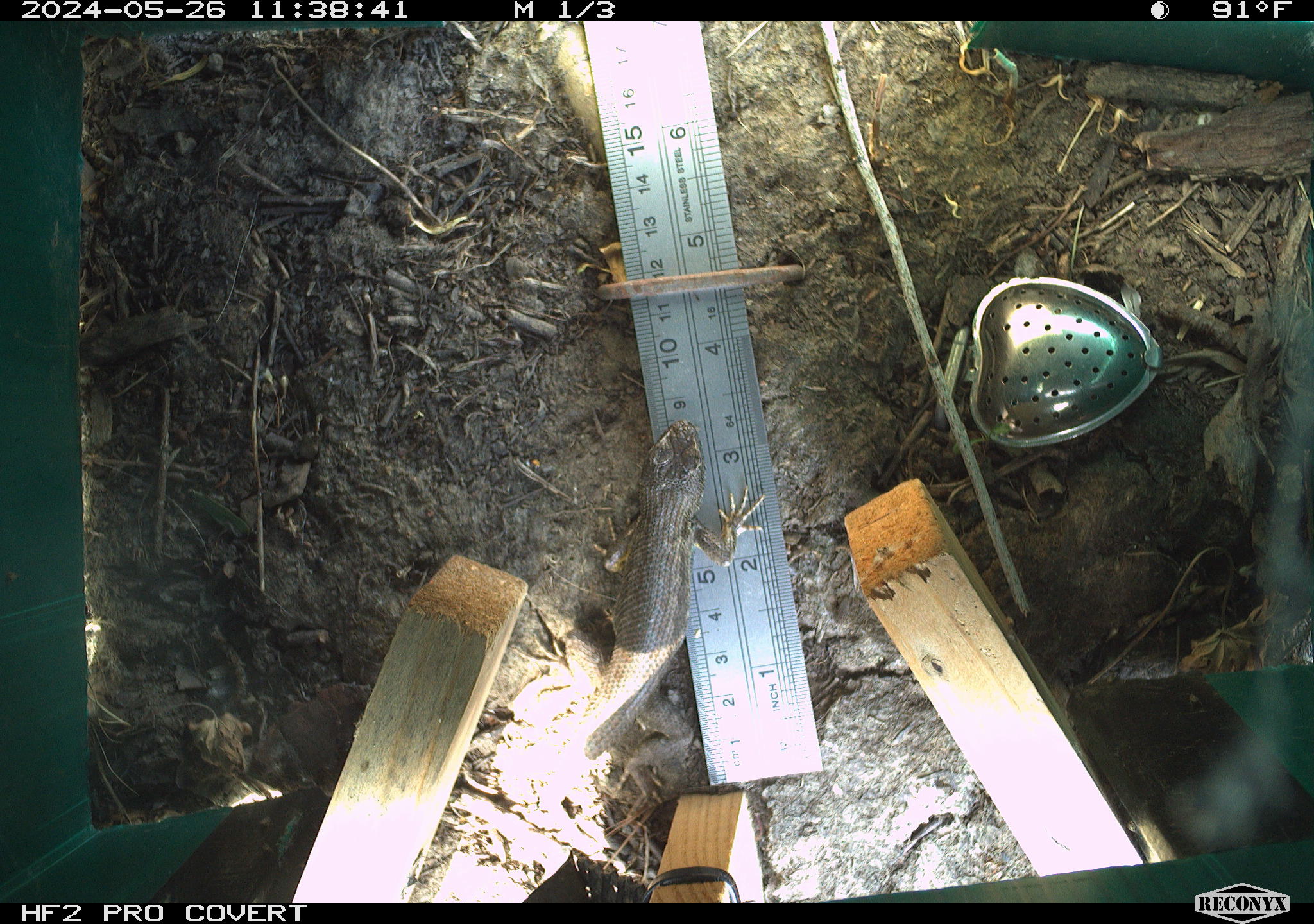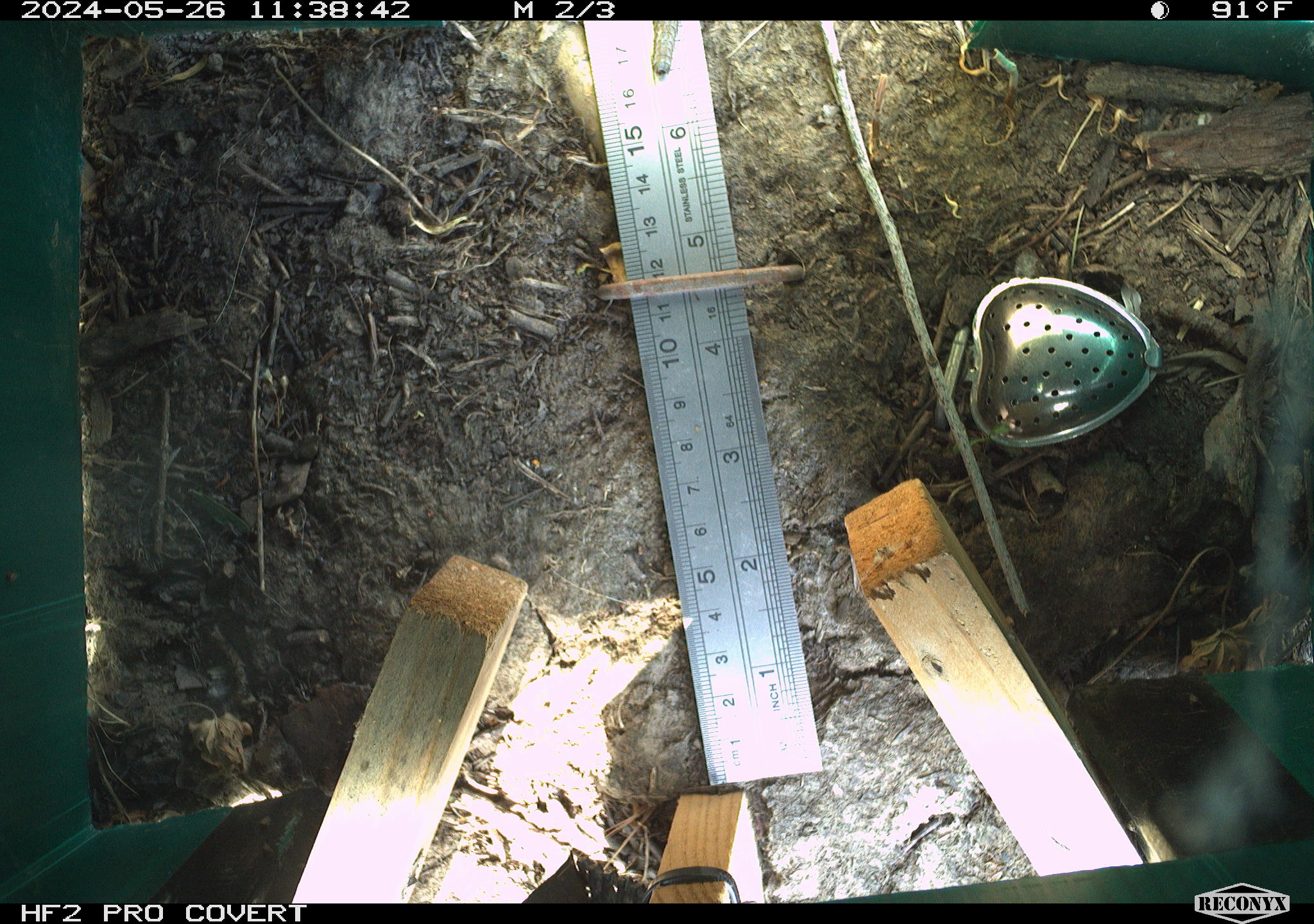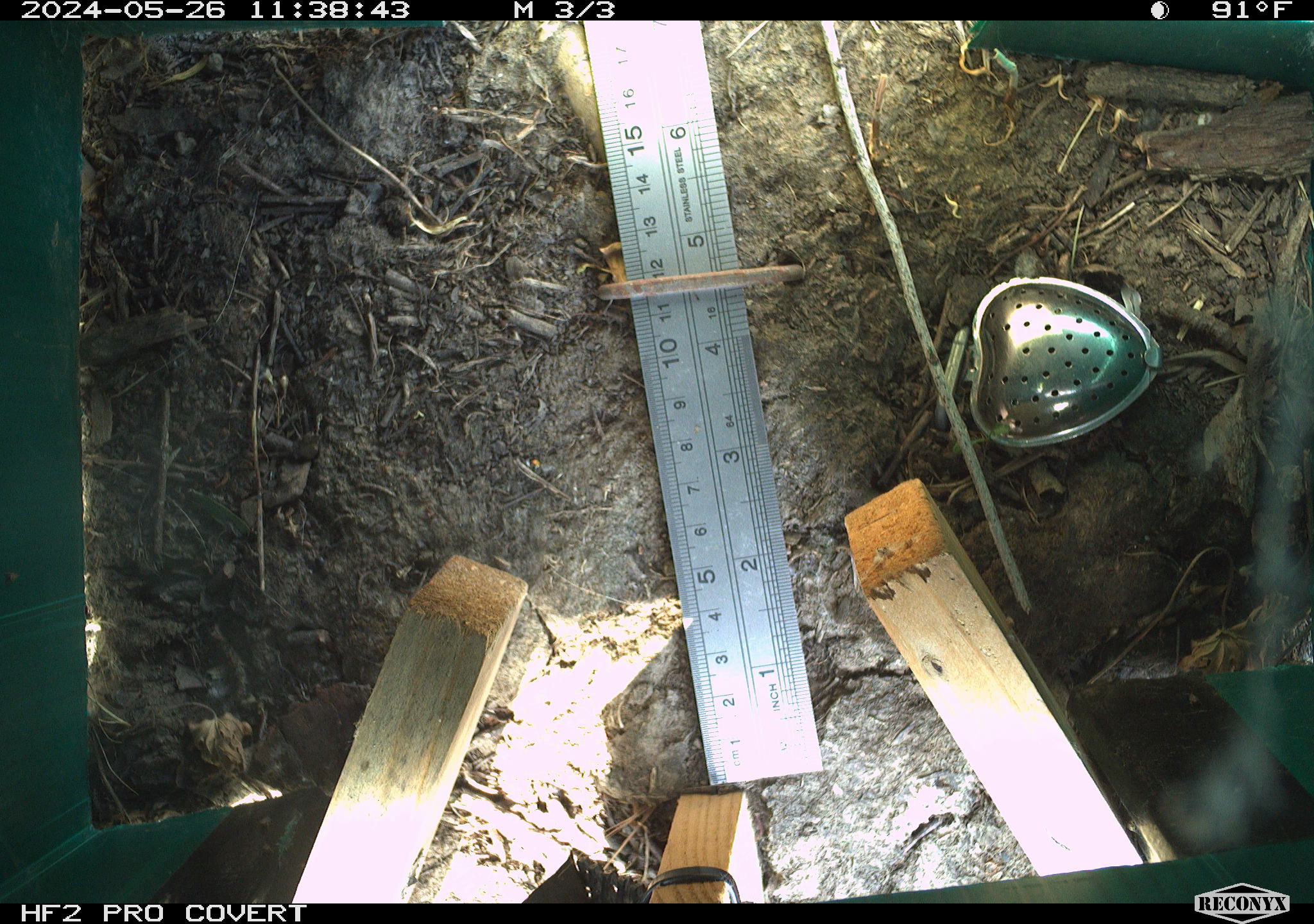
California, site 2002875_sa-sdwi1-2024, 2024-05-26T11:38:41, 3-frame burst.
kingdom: Animalia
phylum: Chordata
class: Reptilia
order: Squamata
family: Phrynosomatidae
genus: Sceloporus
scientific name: Sceloporus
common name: spiny lizards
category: sceloporus species